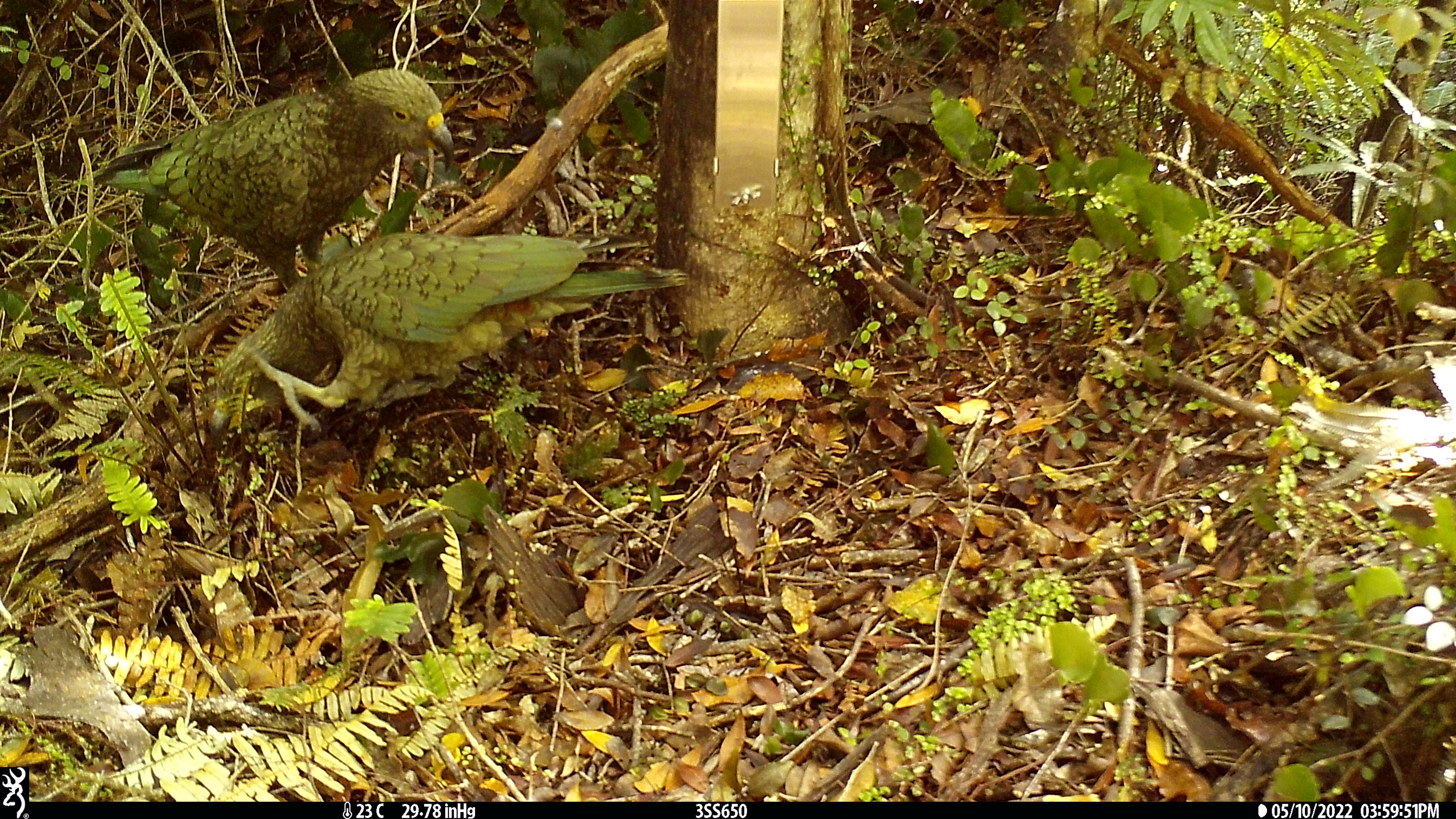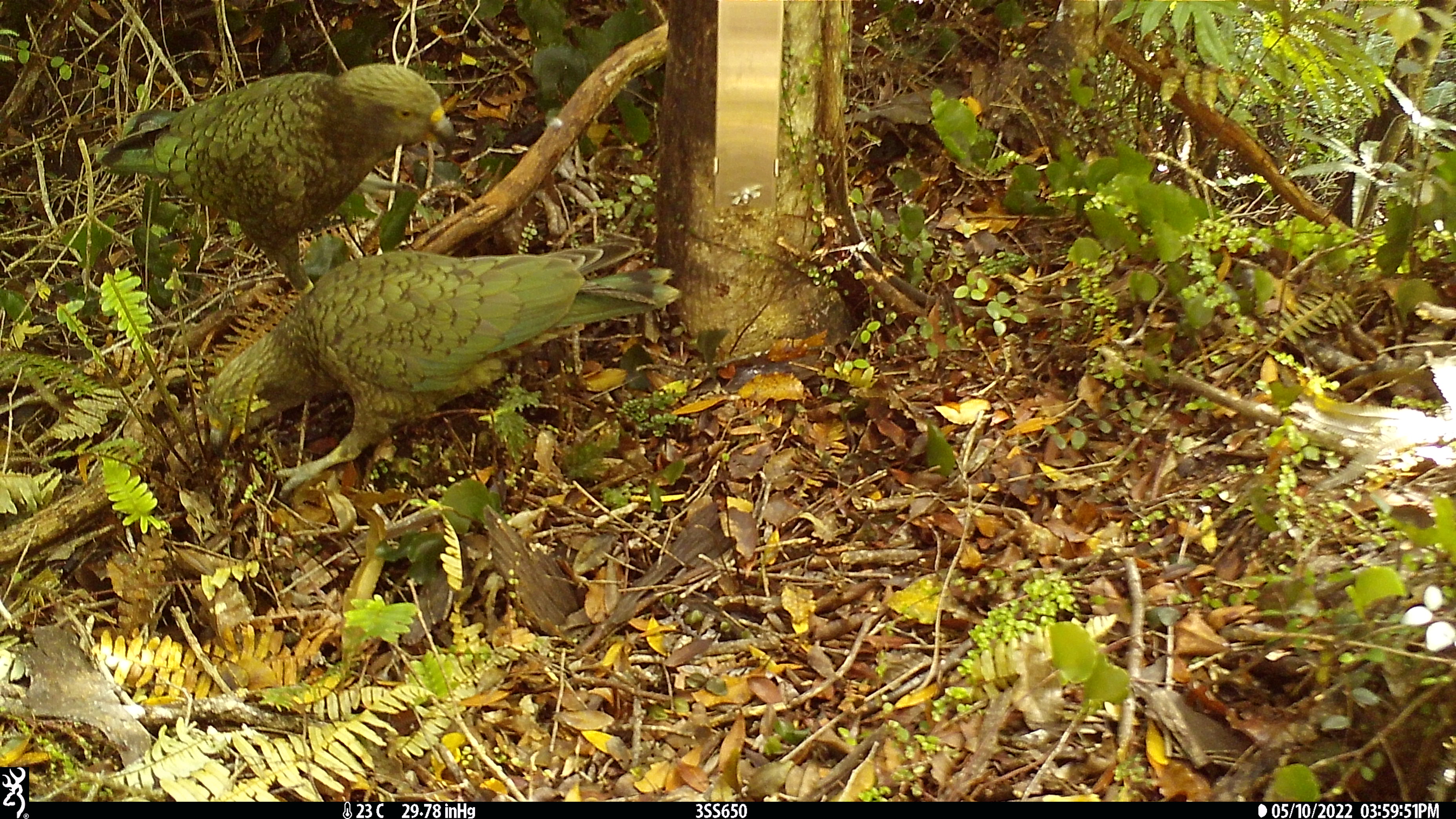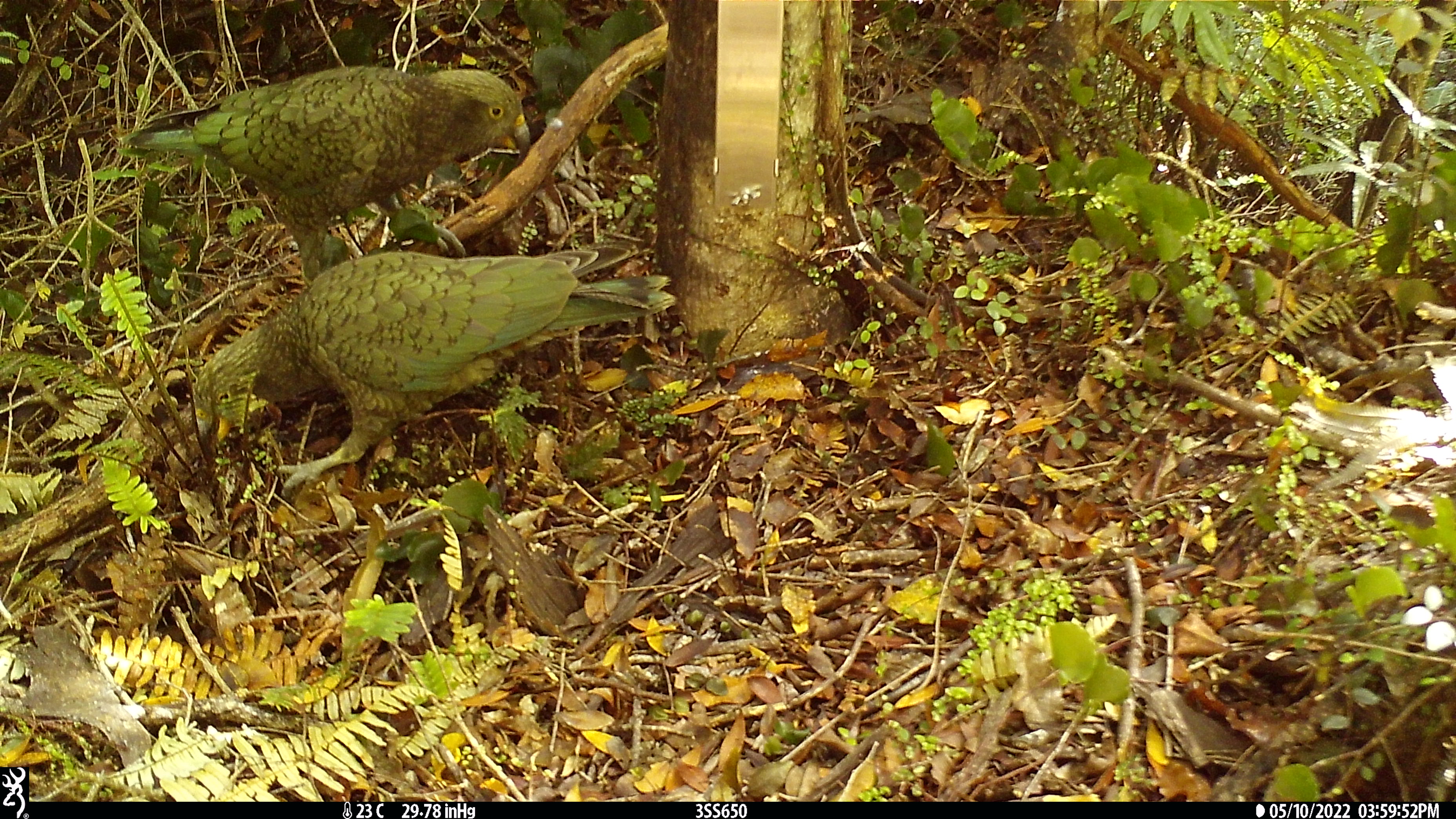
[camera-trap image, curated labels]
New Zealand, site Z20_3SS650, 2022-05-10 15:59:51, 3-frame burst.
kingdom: Animalia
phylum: Chordata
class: Aves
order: Psittaciformes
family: Strigopidae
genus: Nestor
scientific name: Nestor notabilis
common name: kea